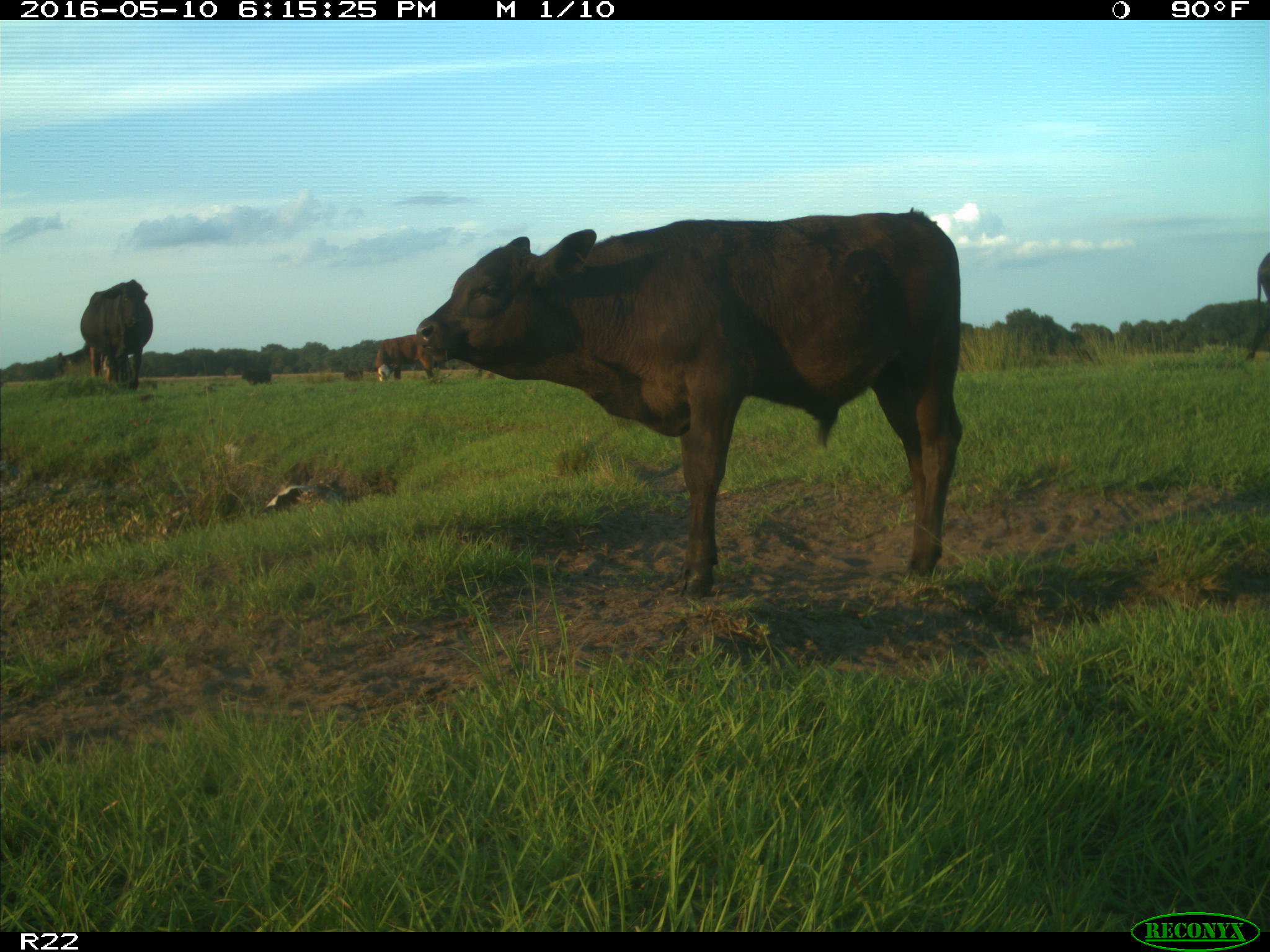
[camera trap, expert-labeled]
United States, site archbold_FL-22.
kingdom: Animalia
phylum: Chordata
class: Mammalia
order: Artiodactyla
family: Bovidae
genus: Bos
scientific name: Bos taurus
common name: domestic cow